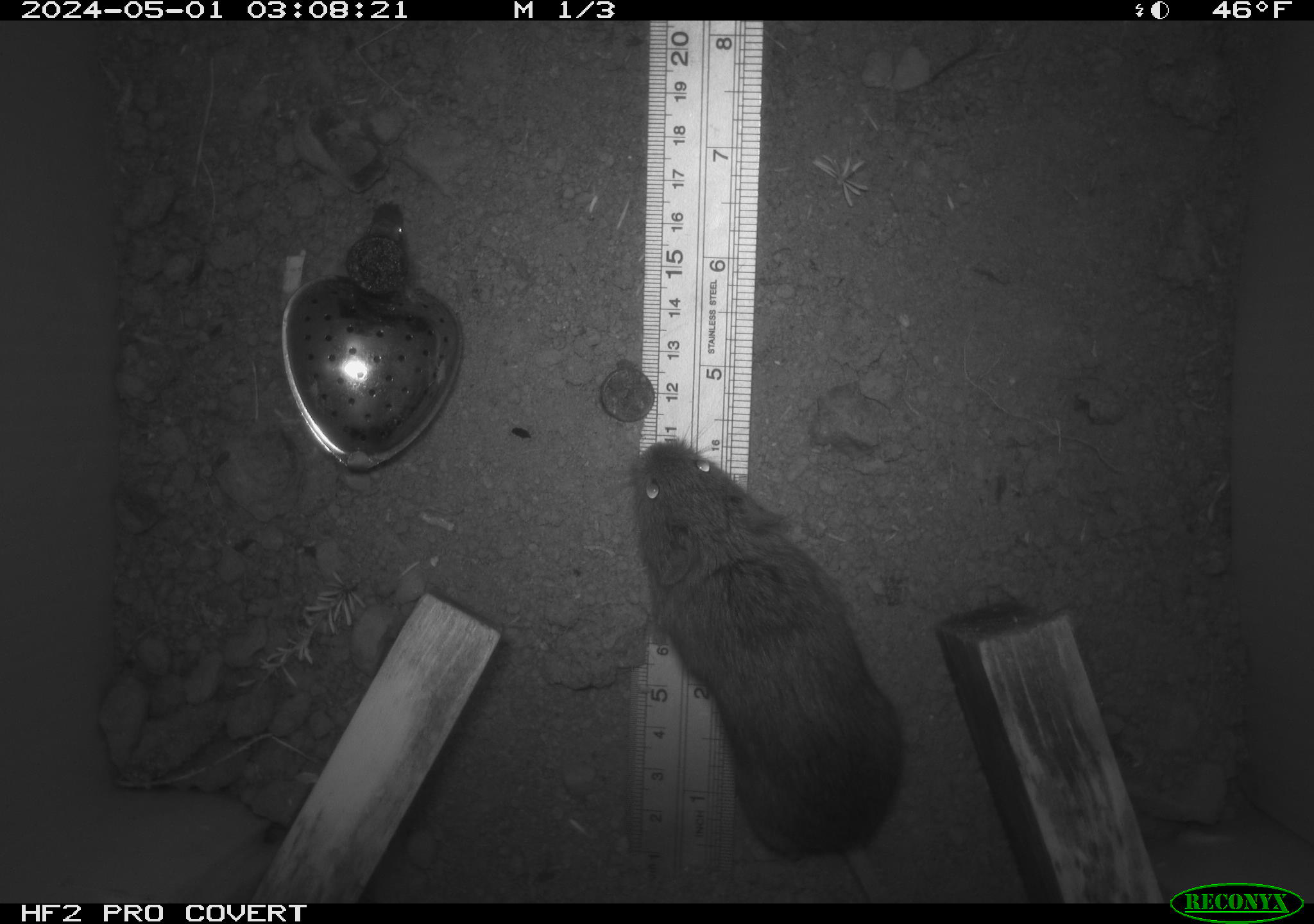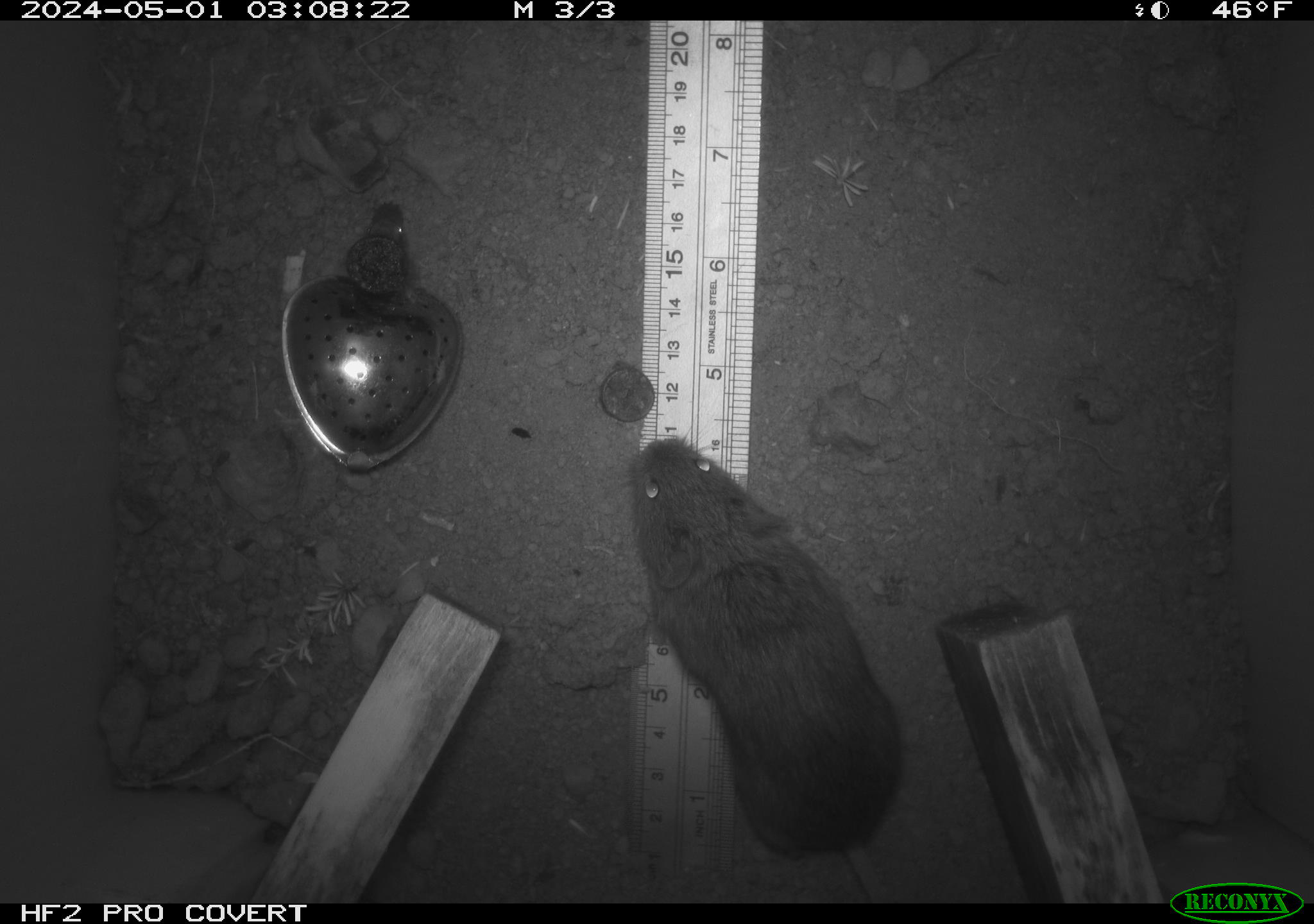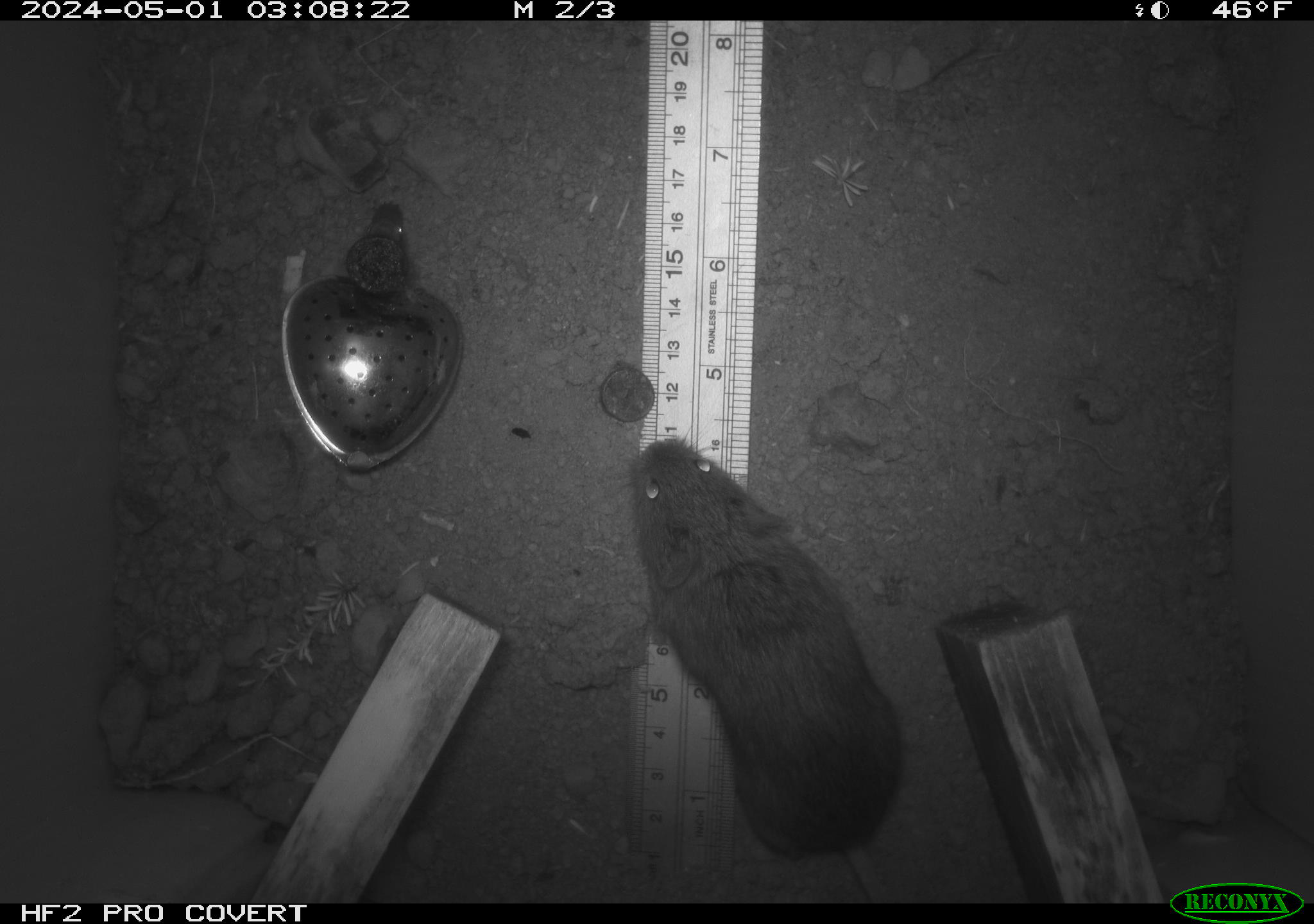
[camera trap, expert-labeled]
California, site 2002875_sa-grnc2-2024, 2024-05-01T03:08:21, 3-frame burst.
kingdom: Animalia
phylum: Chordata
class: Mammalia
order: Rodentia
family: Cricetidae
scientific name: Arvicolinae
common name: voles, lemmings, and muskrats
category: arvicolinae subfamily